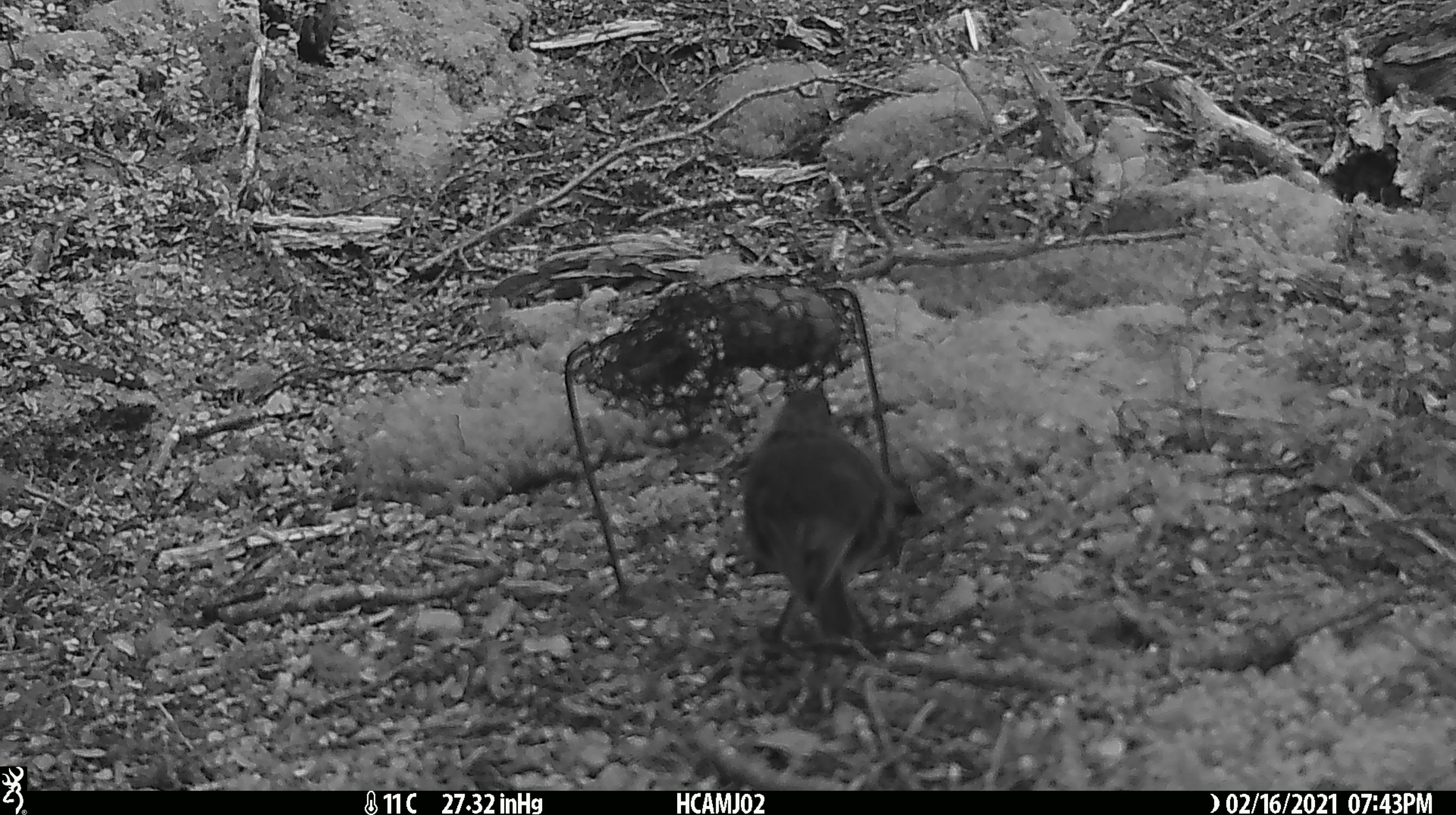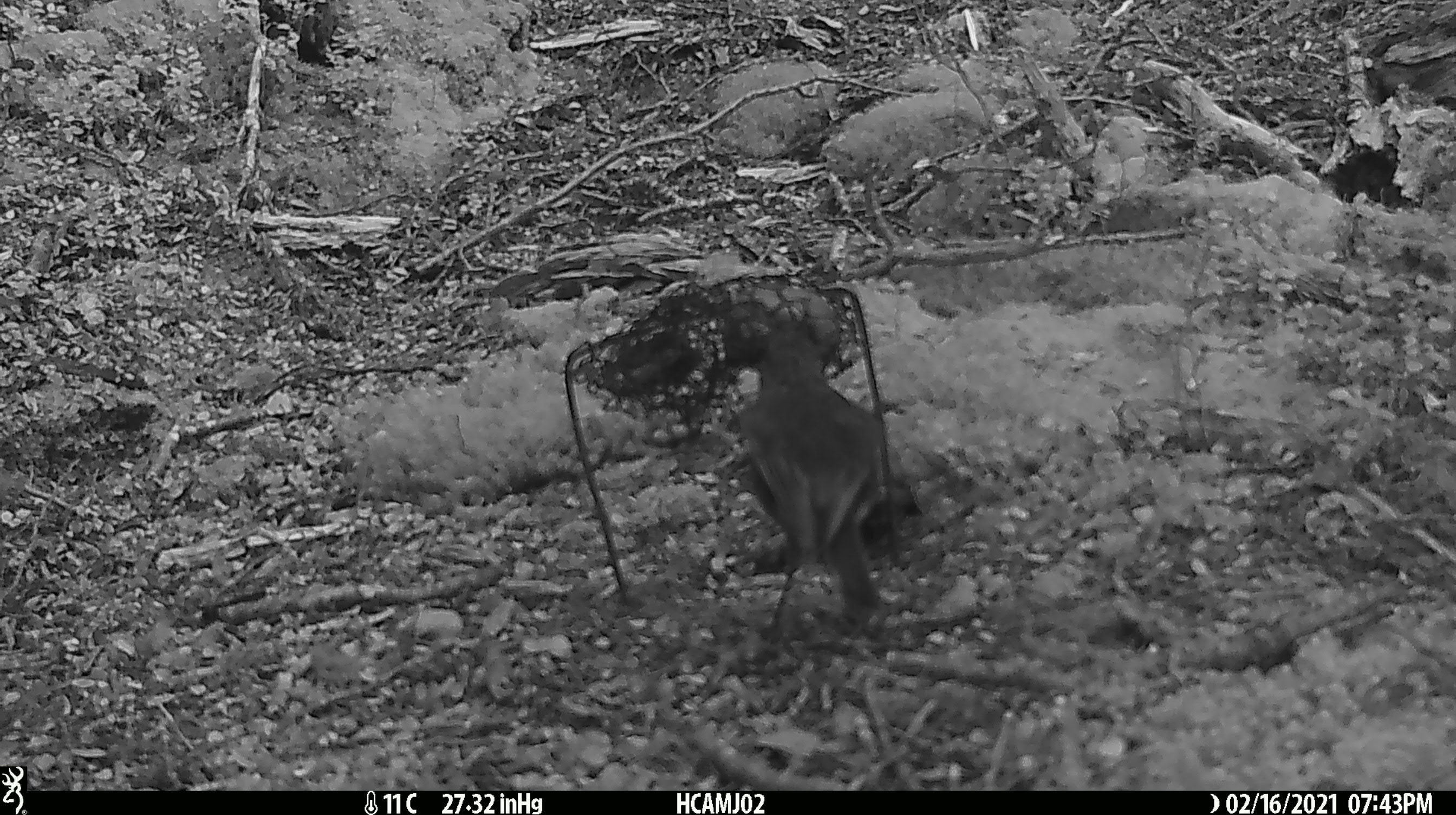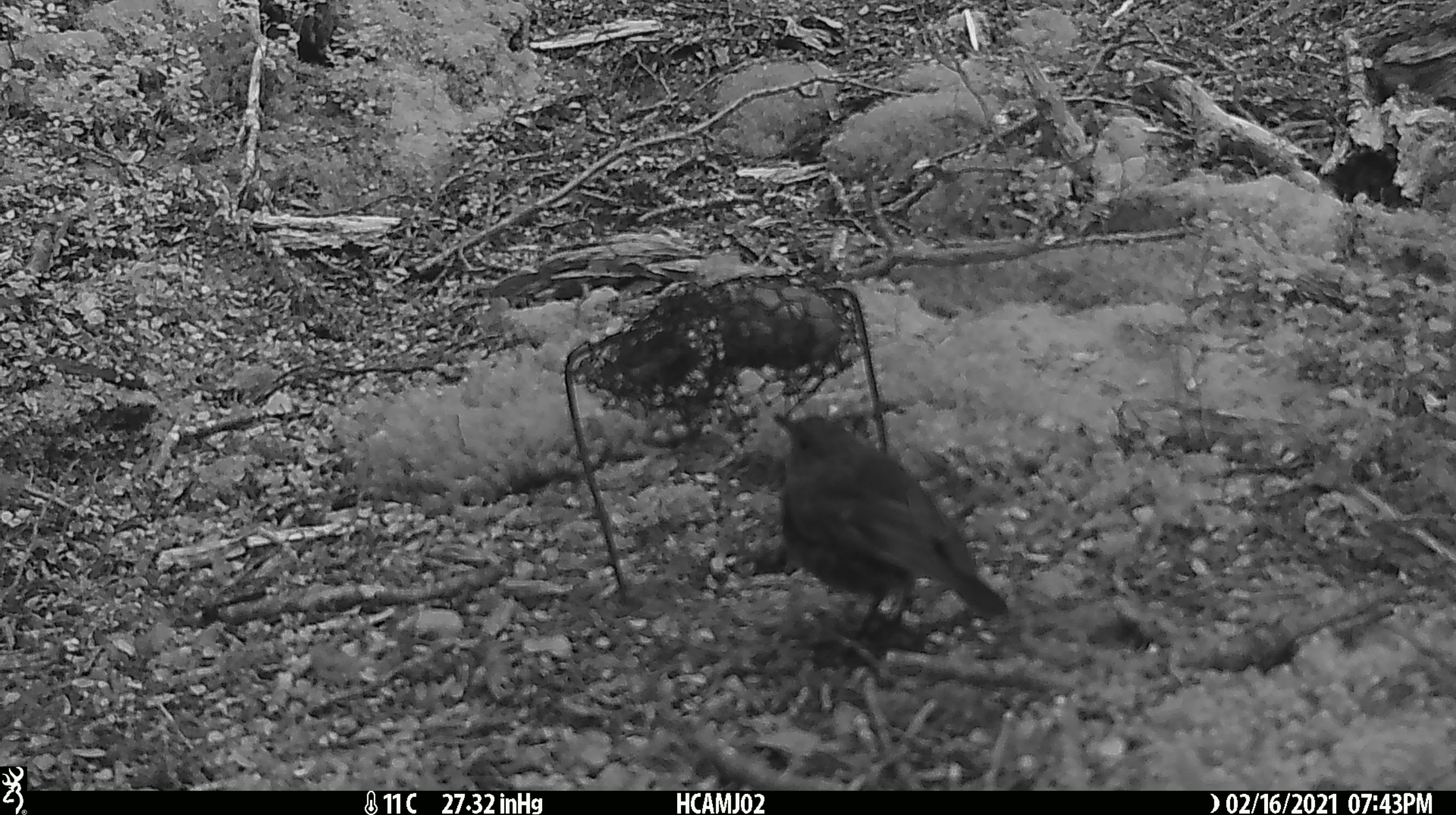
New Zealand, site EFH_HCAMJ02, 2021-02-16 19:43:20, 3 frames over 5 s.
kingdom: Animalia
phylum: Chordata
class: Aves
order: Passeriformes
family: Petroicidae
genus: Petroica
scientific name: Petroica australis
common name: new zealand robin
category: robin